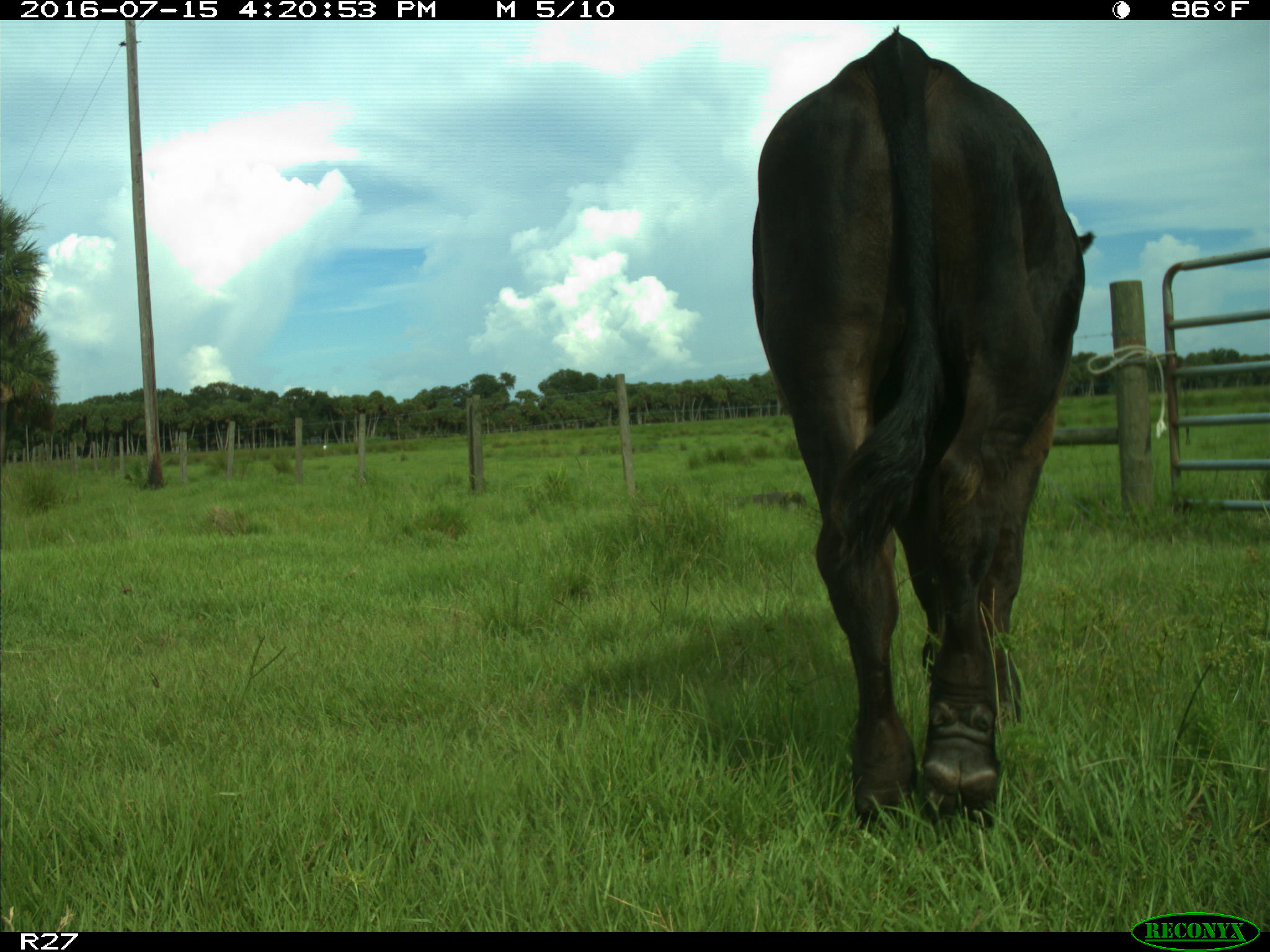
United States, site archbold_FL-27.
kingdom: Animalia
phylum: Chordata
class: Mammalia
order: Artiodactyla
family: Bovidae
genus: Bos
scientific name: Bos taurus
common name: domestic cow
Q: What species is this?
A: Bos taurus (domestic cow).